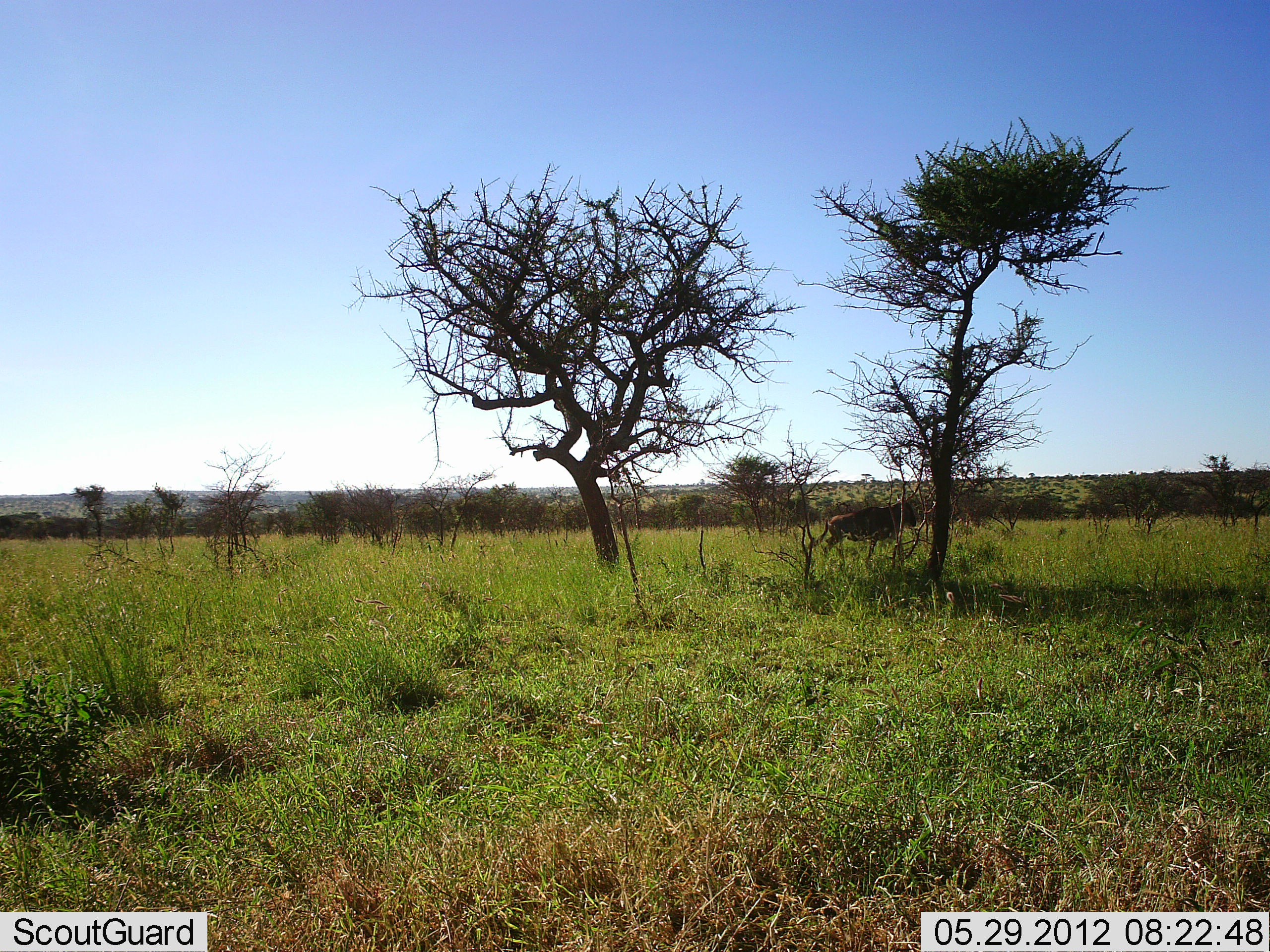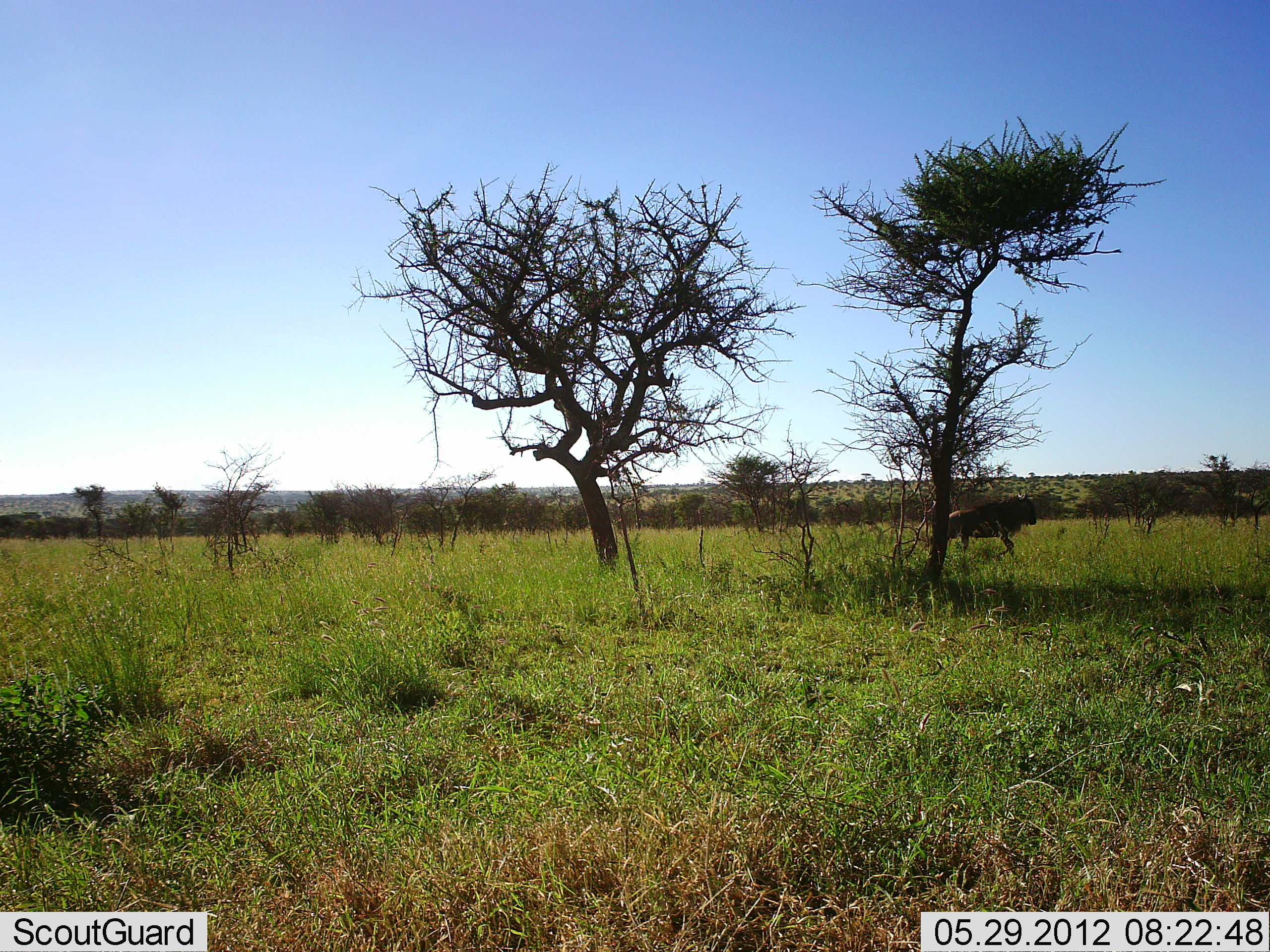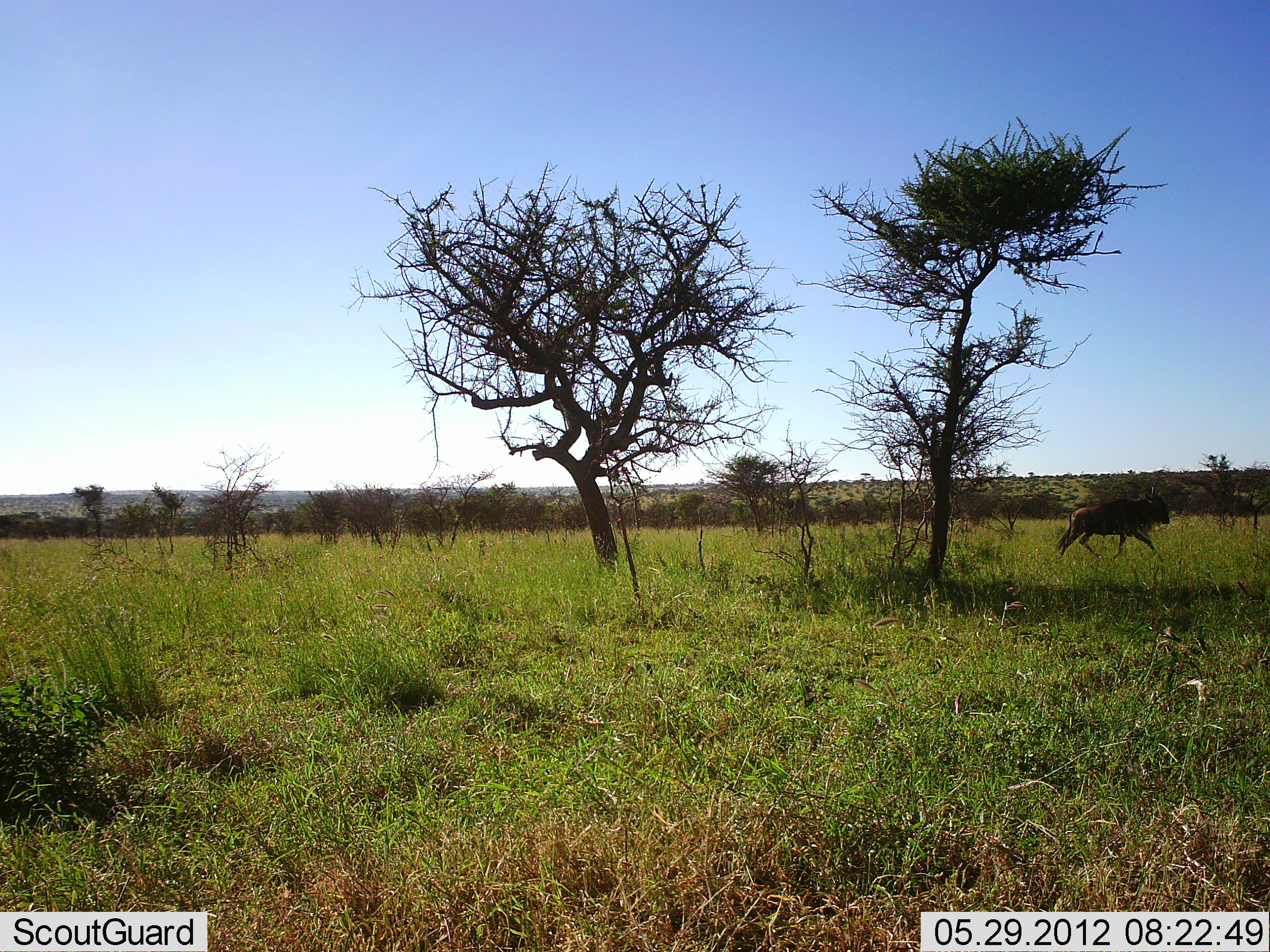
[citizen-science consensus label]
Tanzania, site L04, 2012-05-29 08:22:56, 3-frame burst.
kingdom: Animalia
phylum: Chordata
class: Mammalia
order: Artiodactyla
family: Bovidae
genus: Connochaetes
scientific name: Connochaetes taurinus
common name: blue wildebeest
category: wildebeest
Wildebeest (blue wildebeest) (Connochaetes taurinus), count 1. Behavior (volunteer vote fractions): standing 0%, resting 0%, moving 100%, interacting 0%. Young present (vote fraction): 0%. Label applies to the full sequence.